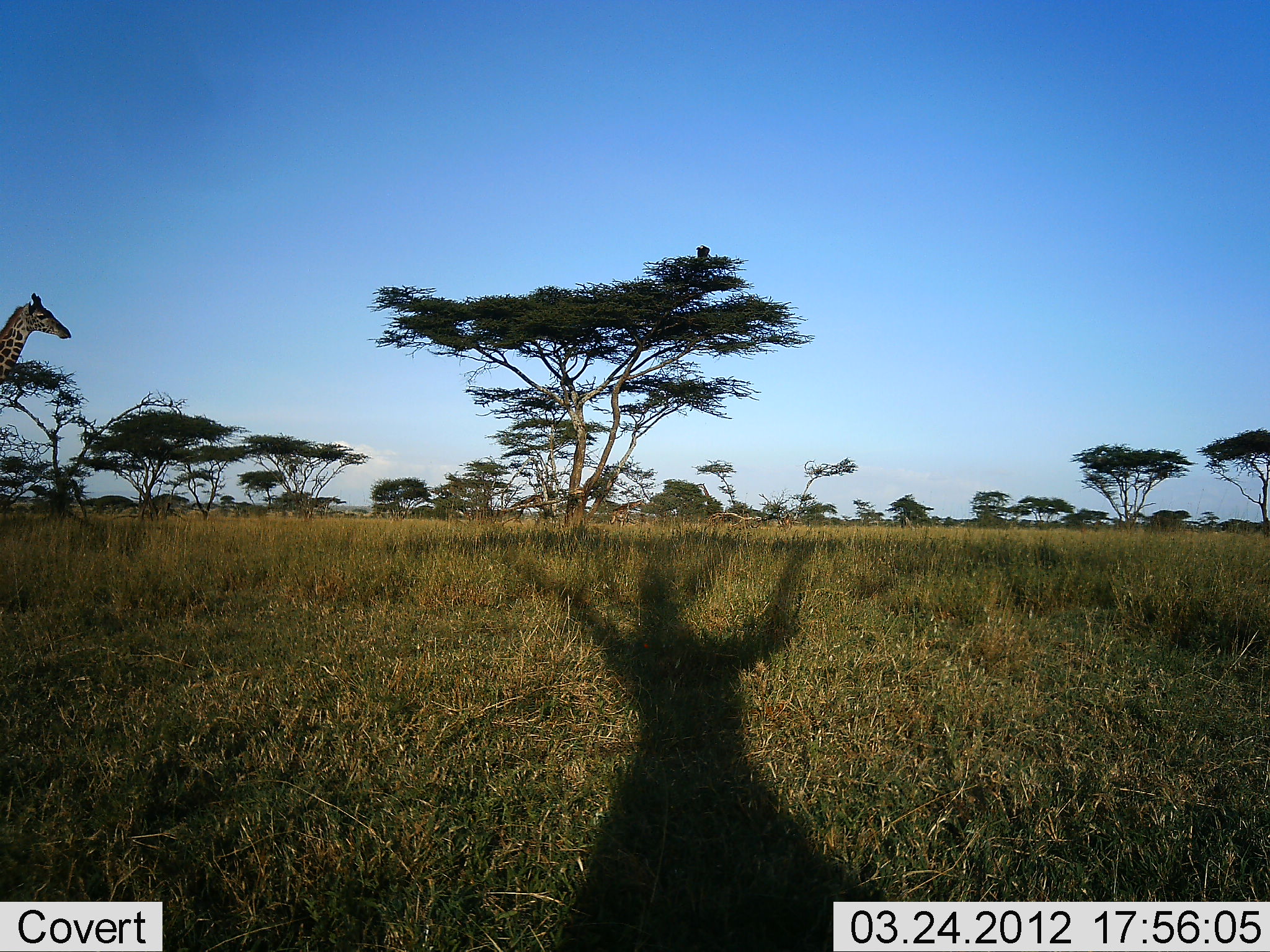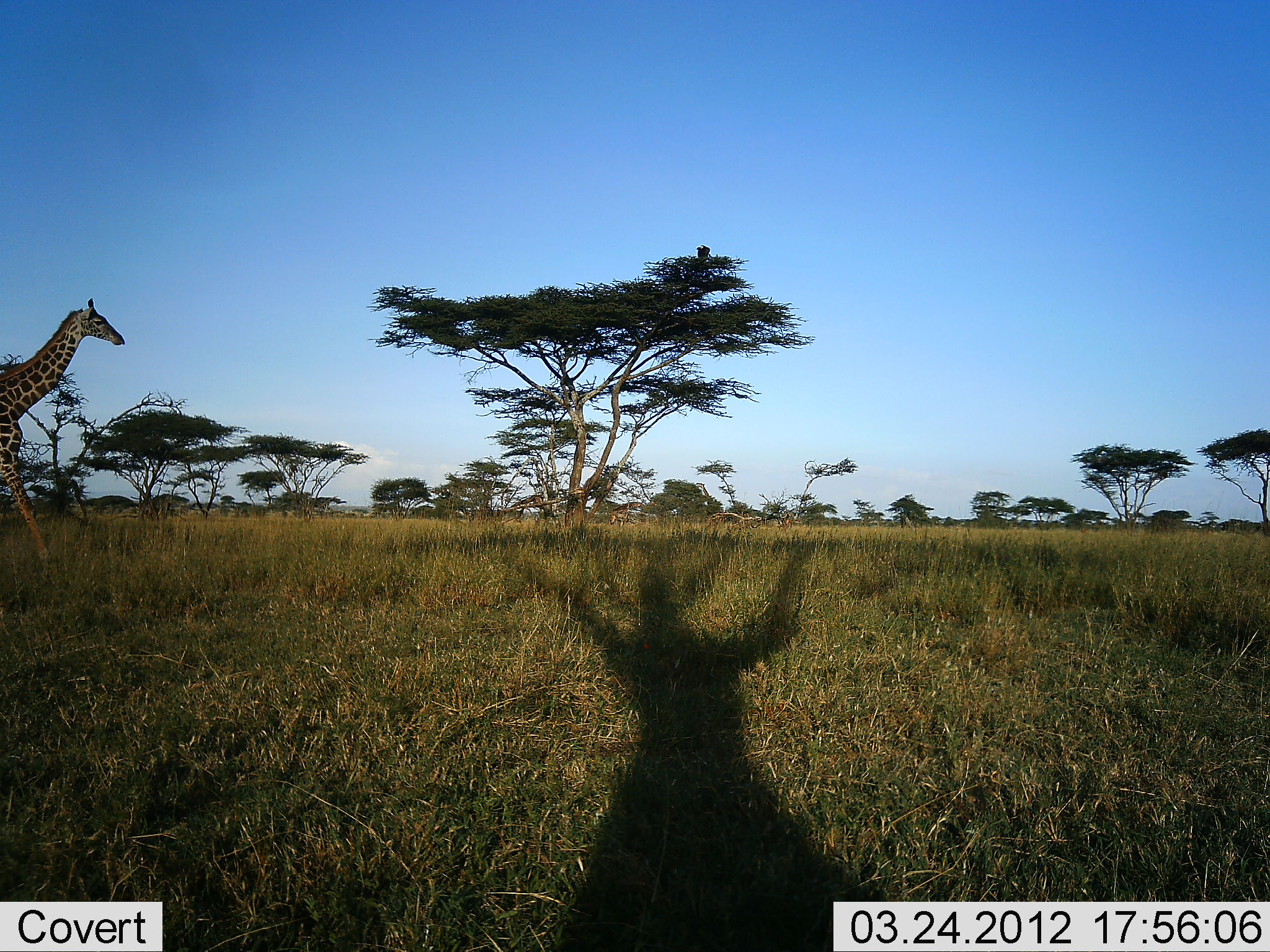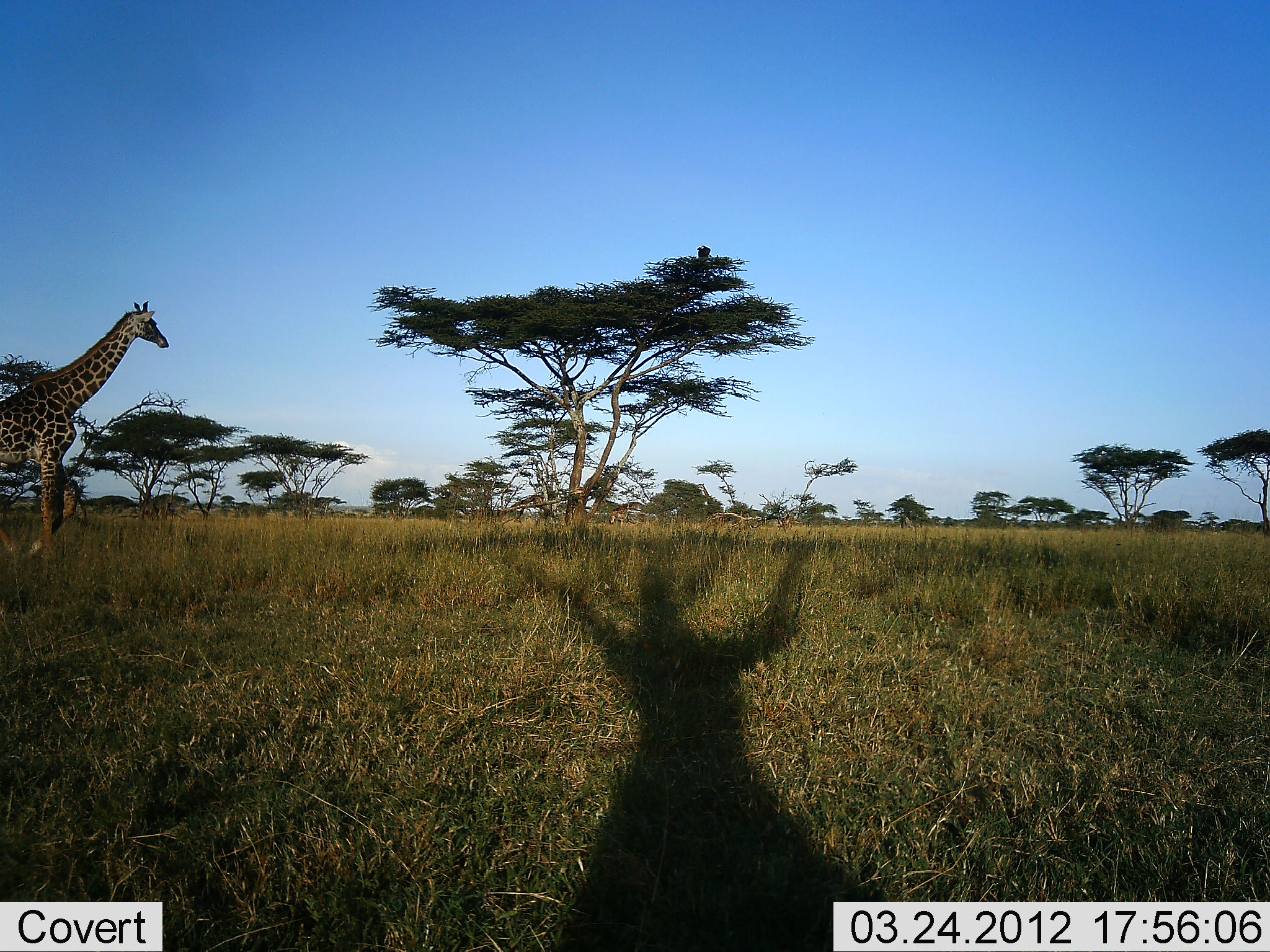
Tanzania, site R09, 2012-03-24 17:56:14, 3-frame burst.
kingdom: Animalia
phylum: Chordata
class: Mammalia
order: Artiodactyla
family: Giraffidae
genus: Giraffa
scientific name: Giraffa camelopardalis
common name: giraffe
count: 1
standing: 9%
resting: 3%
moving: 97%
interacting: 0%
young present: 0%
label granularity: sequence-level